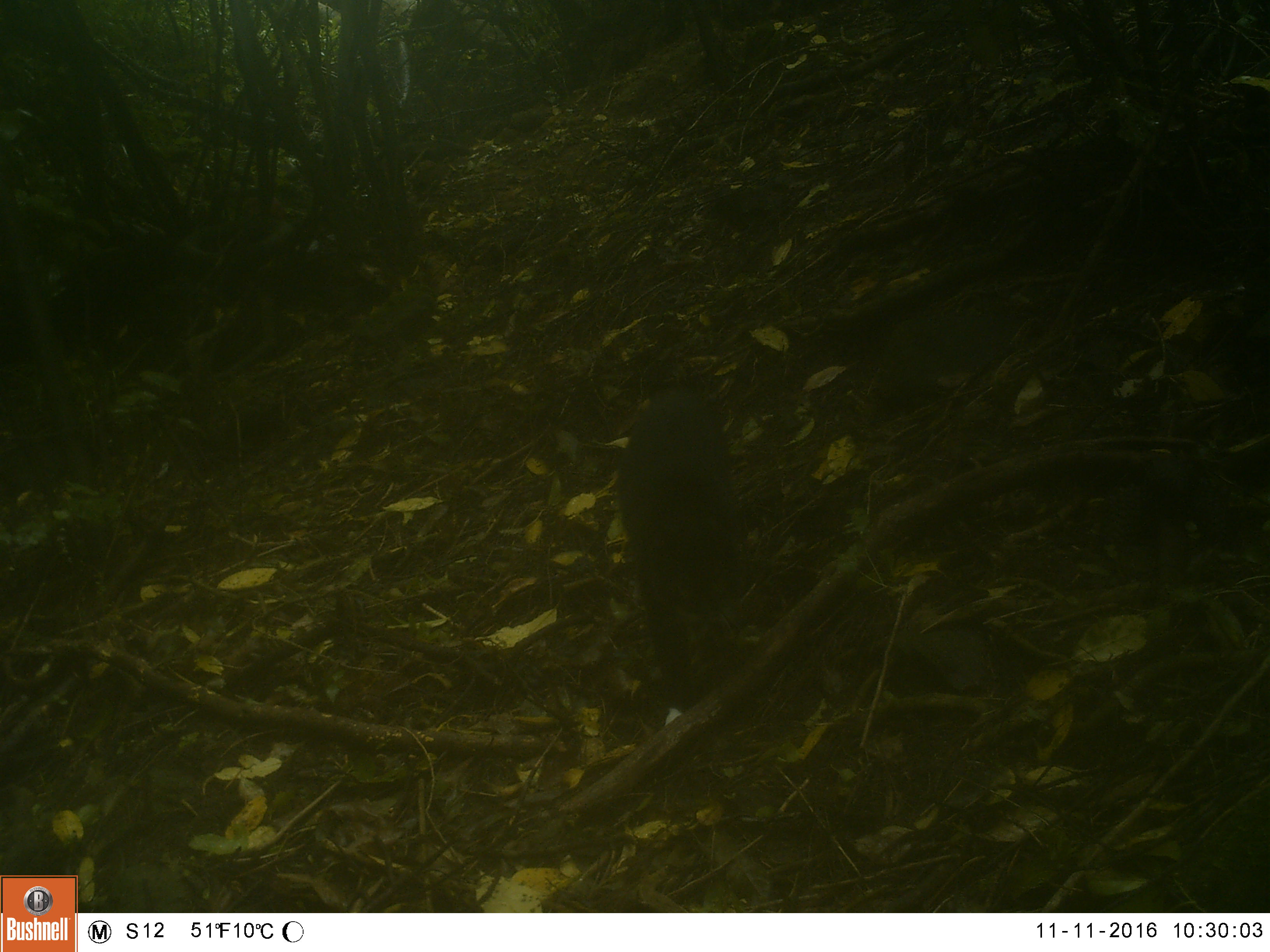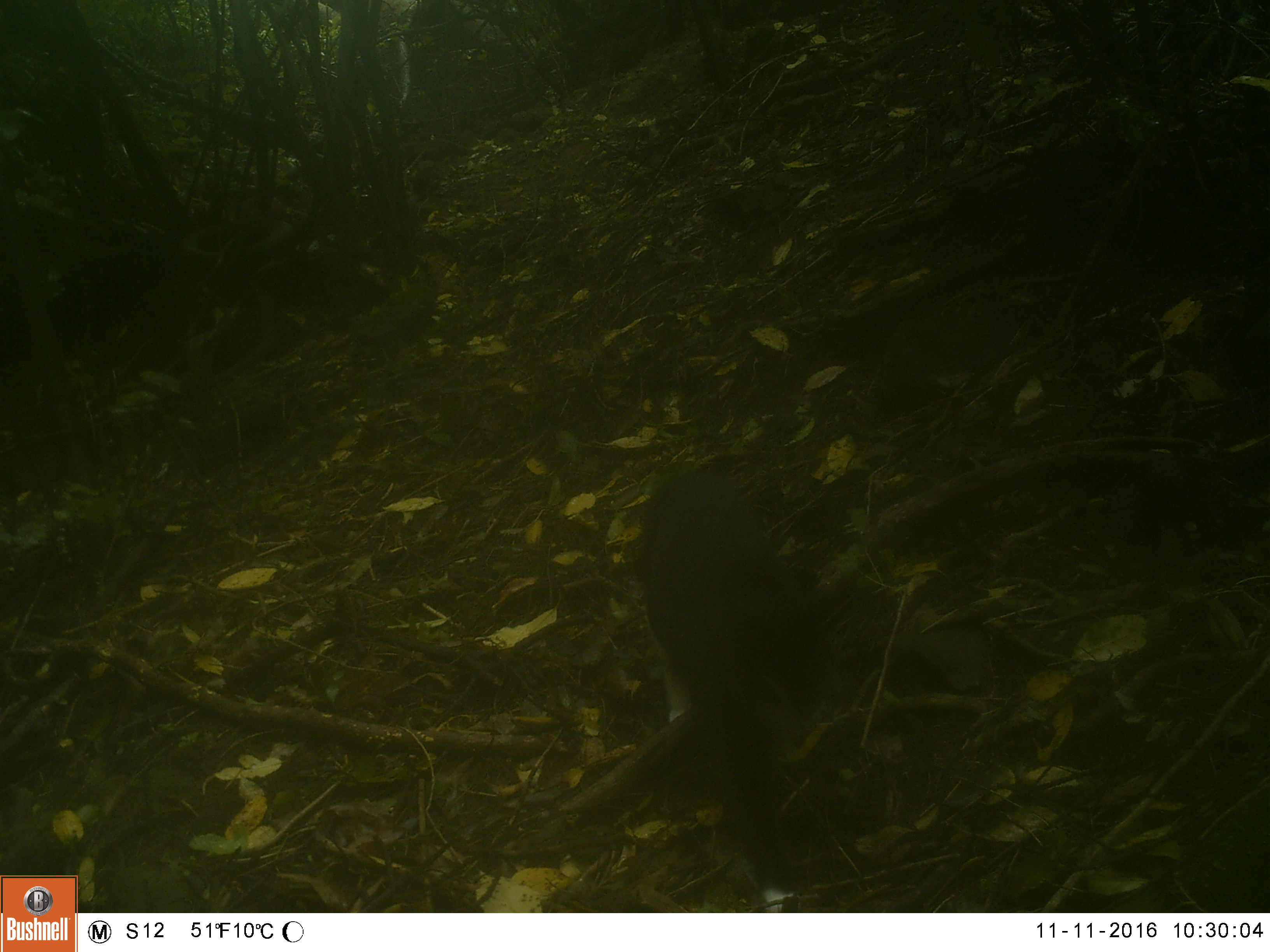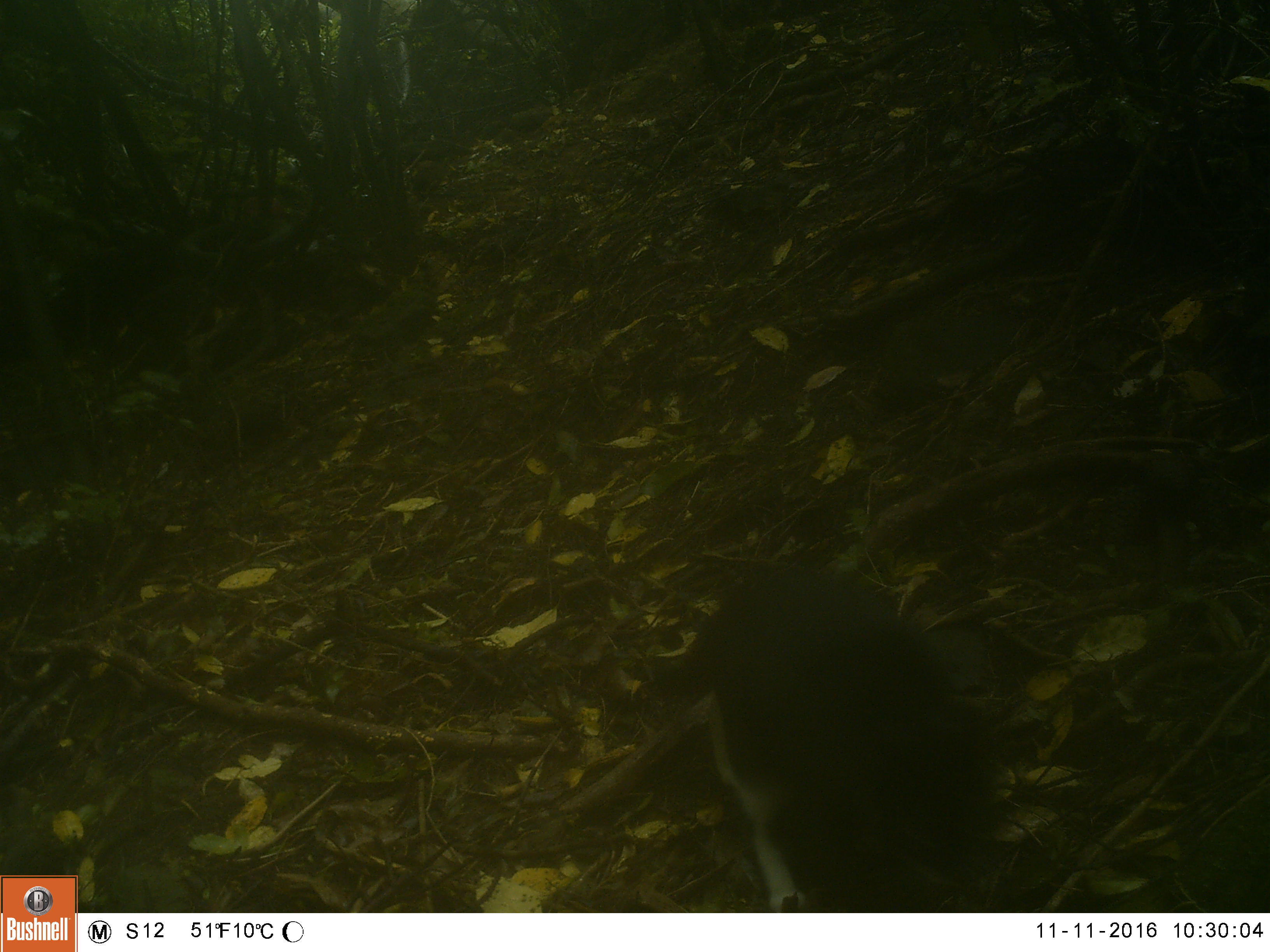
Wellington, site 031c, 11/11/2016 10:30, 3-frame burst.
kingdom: Animalia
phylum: Chordata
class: Mammalia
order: Carnivora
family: Felidae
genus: Felis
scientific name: Felis catus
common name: cat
Cat (Felis catus).